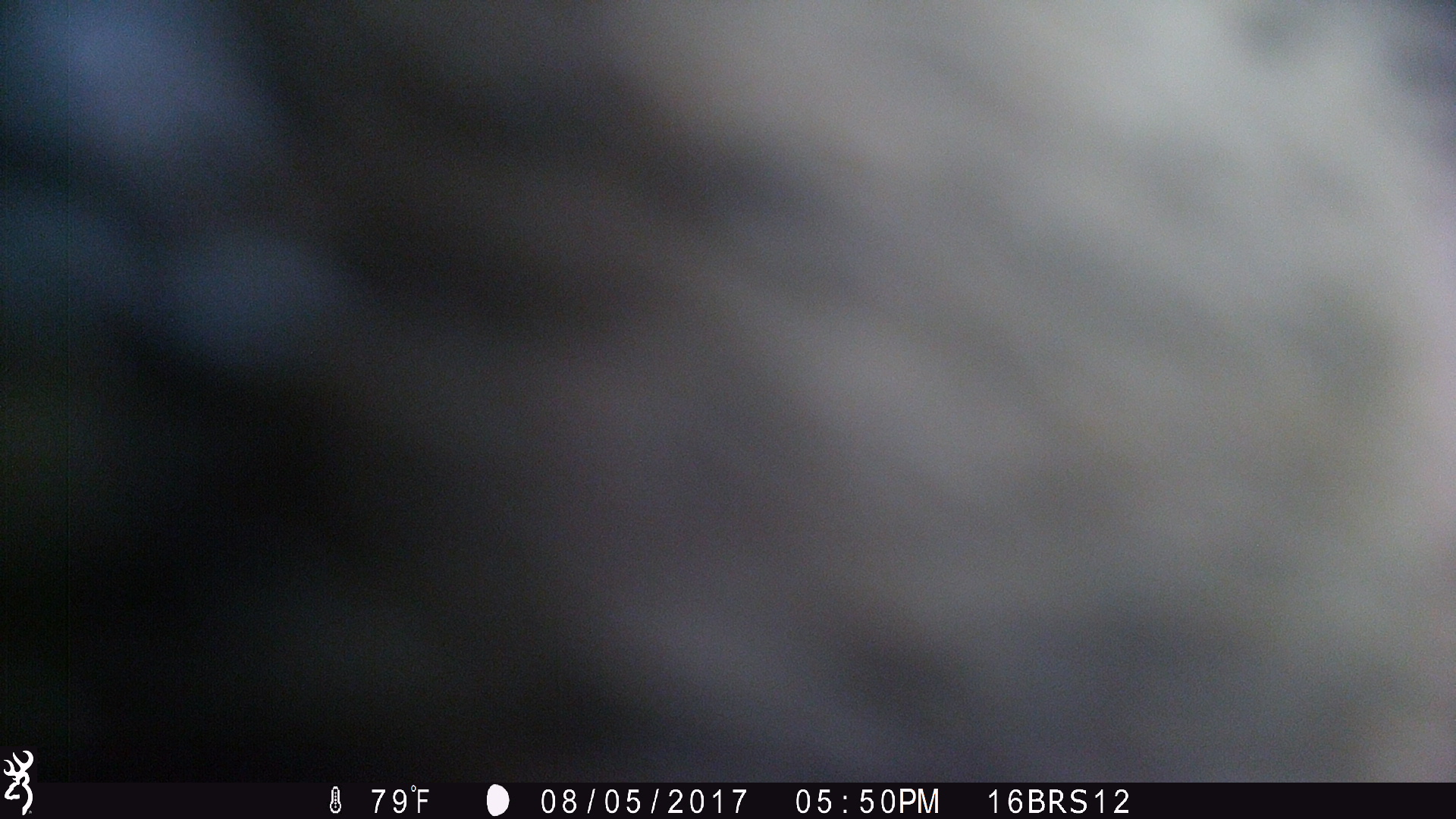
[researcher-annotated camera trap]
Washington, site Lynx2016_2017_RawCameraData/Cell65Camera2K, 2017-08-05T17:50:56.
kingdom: Animalia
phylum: Chordata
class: Mammalia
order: Artiodactyla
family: Bovidae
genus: Bos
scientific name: Bos taurus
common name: domestic cattle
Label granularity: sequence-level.